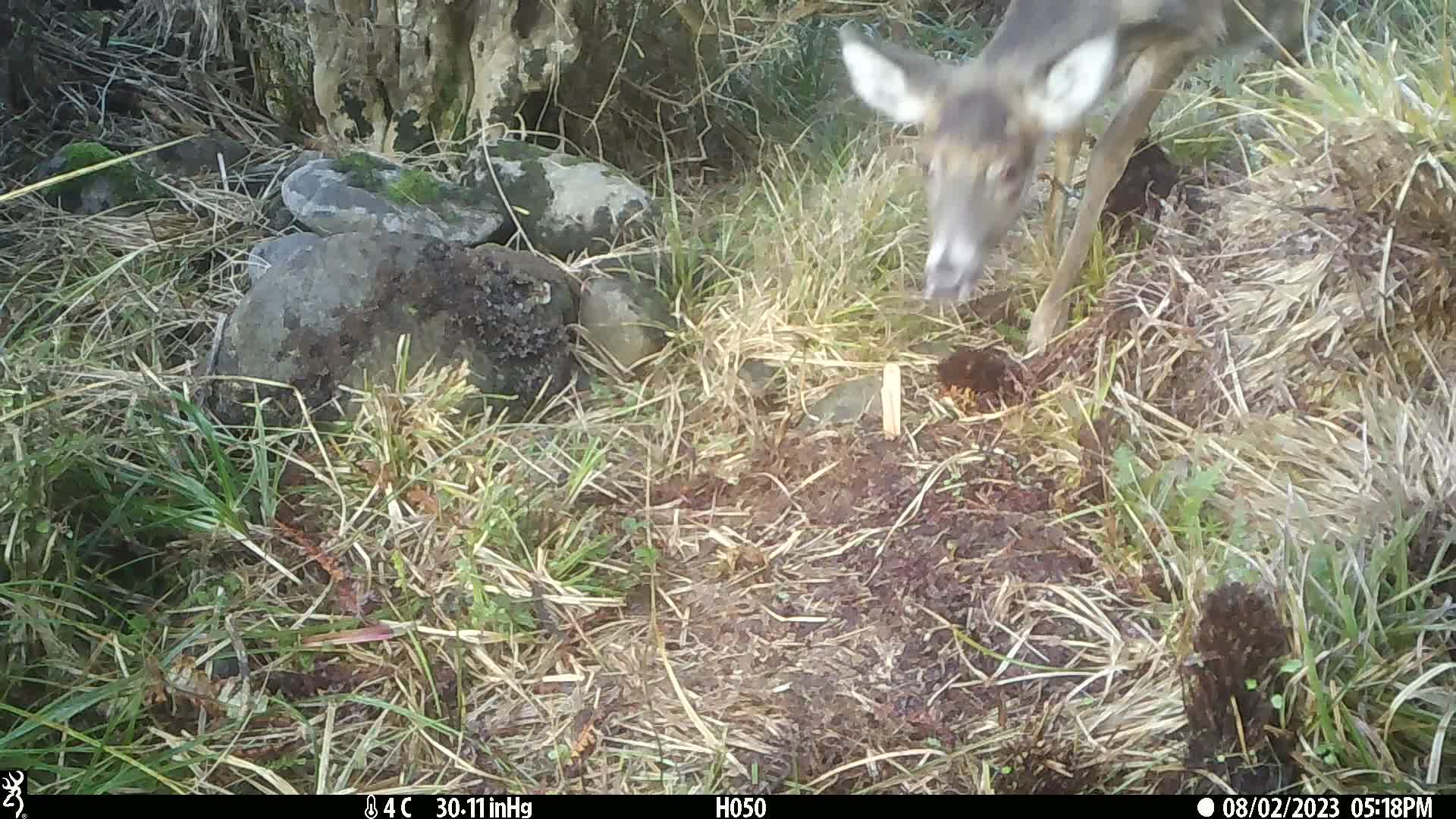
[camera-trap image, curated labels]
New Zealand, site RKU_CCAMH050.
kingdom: Animalia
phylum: Chordata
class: Mammalia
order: Artiodactyla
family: Cervidae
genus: Odocoileus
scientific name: Odocoileus virginianus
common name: white-tailed deer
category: white tailed deer